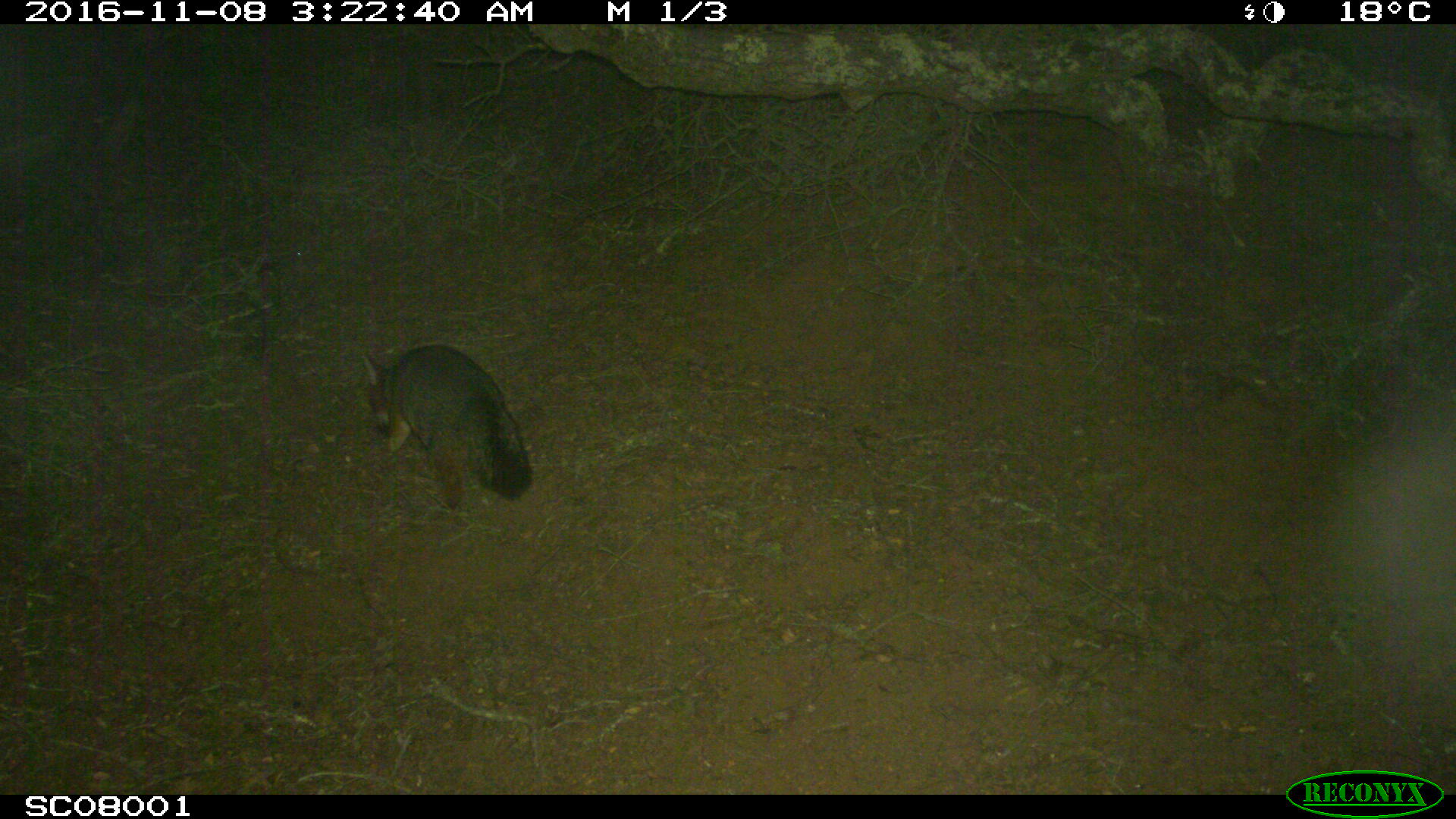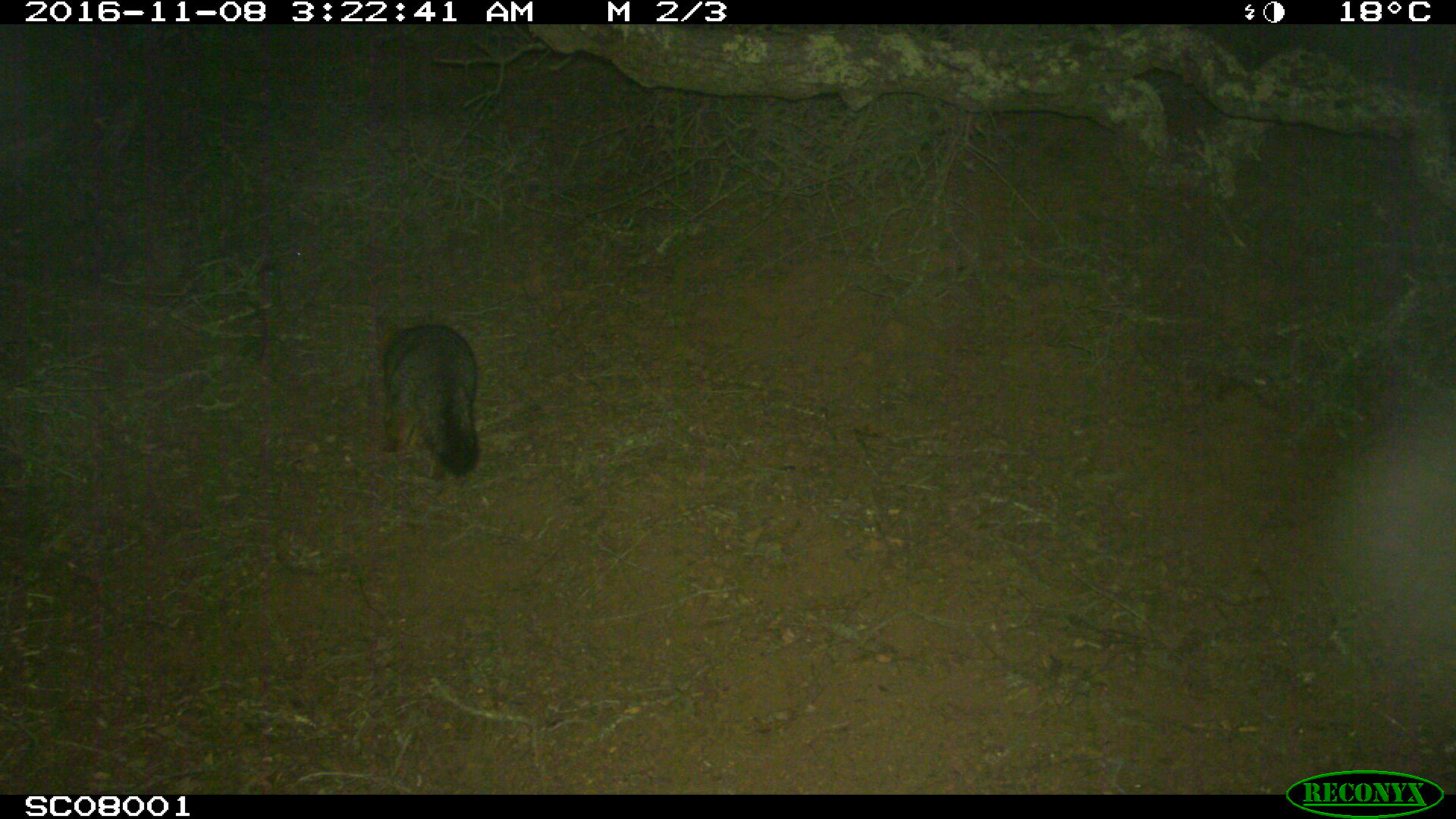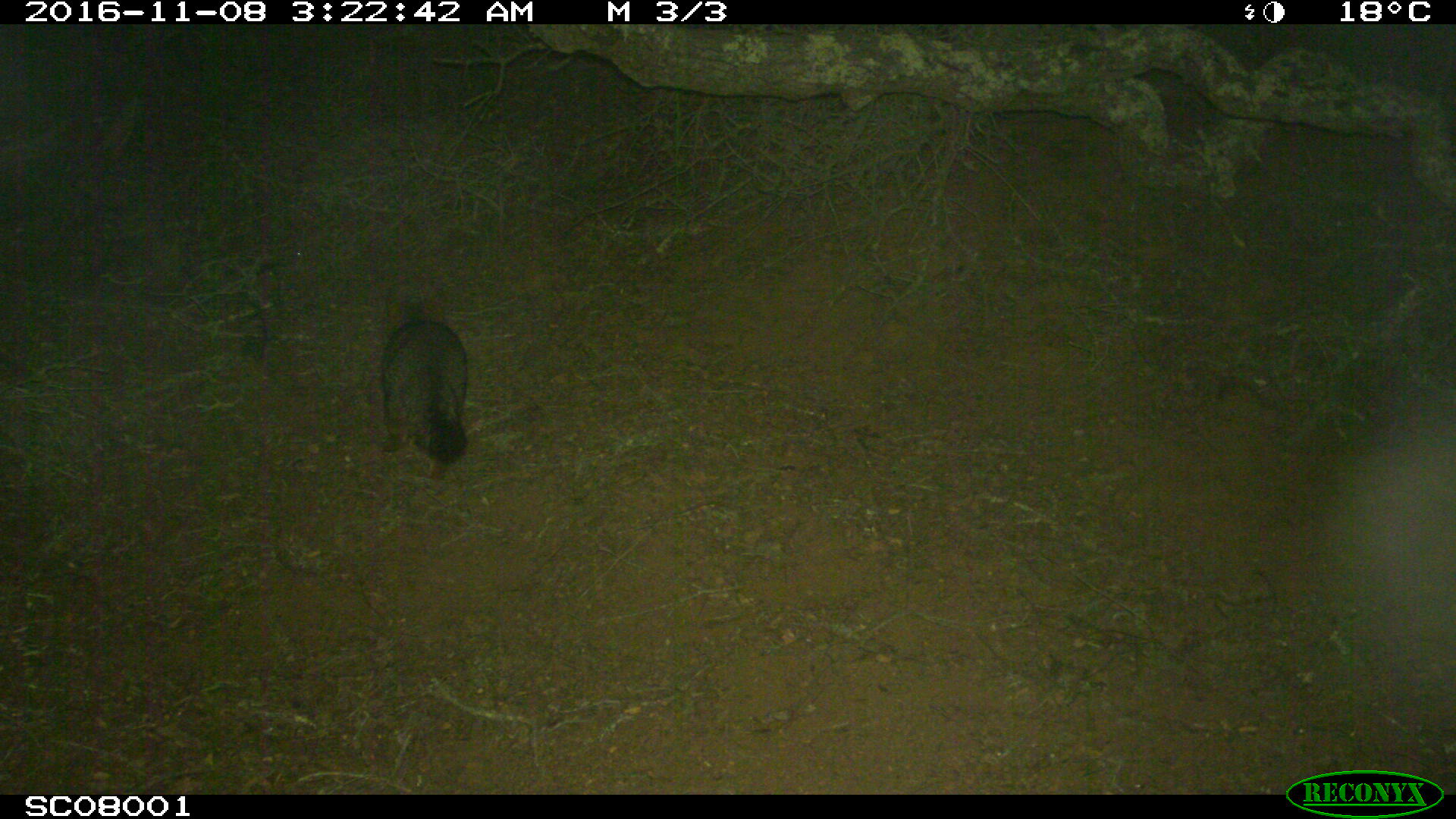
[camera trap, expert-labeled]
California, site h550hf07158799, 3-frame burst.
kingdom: Animalia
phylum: Chordata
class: Mammalia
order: Carnivora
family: Canidae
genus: Urocyon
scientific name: Urocyon littoralis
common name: island fox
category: fox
Fox (island fox) (Urocyon littoralis).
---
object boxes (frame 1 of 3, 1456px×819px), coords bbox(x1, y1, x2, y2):
fox: bbox(364, 344, 532, 510)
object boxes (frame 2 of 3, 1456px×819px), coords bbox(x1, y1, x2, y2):
fox: bbox(380, 322, 482, 497)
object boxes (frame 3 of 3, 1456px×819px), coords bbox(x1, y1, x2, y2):
fox: bbox(382, 318, 467, 495)